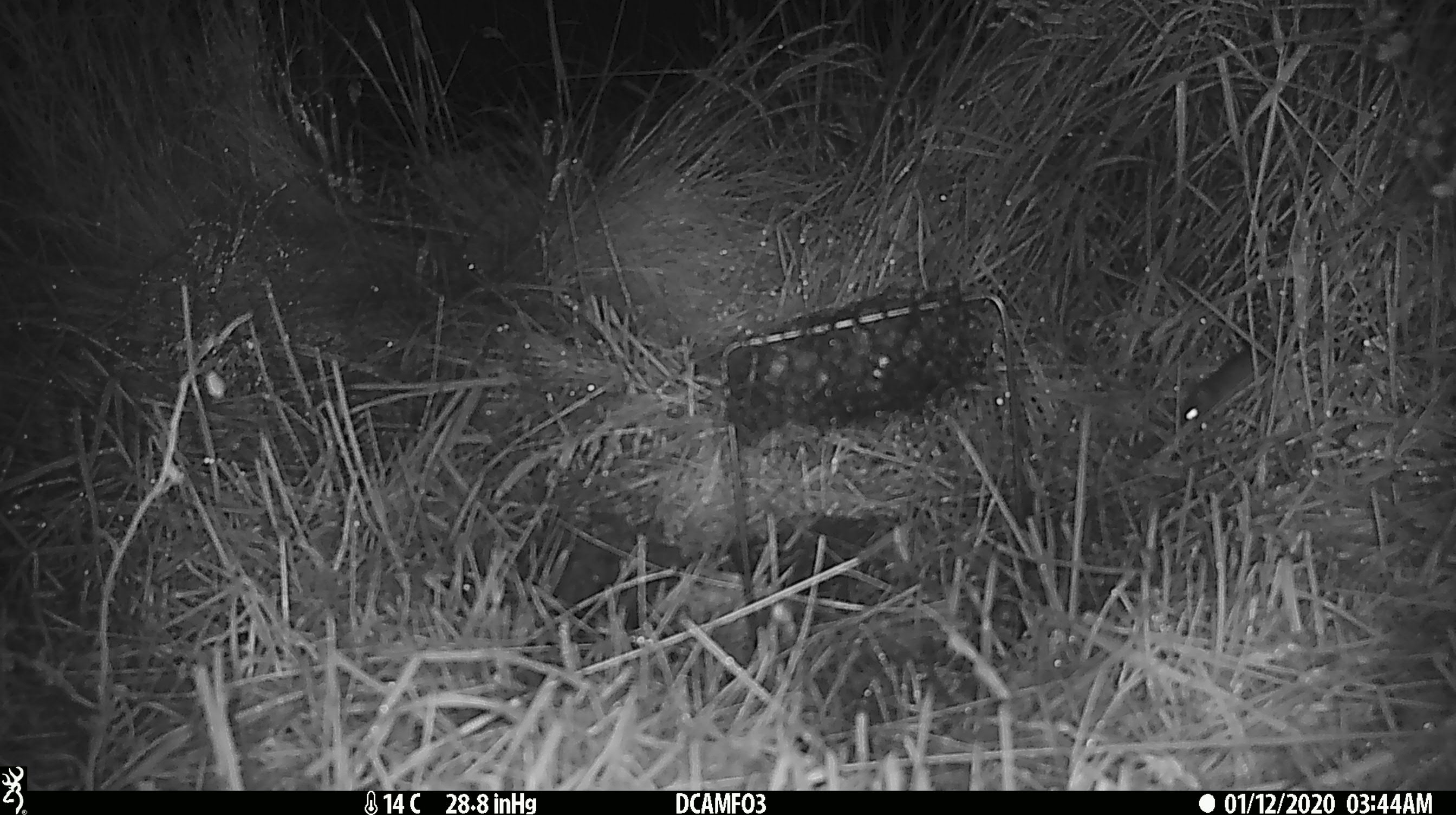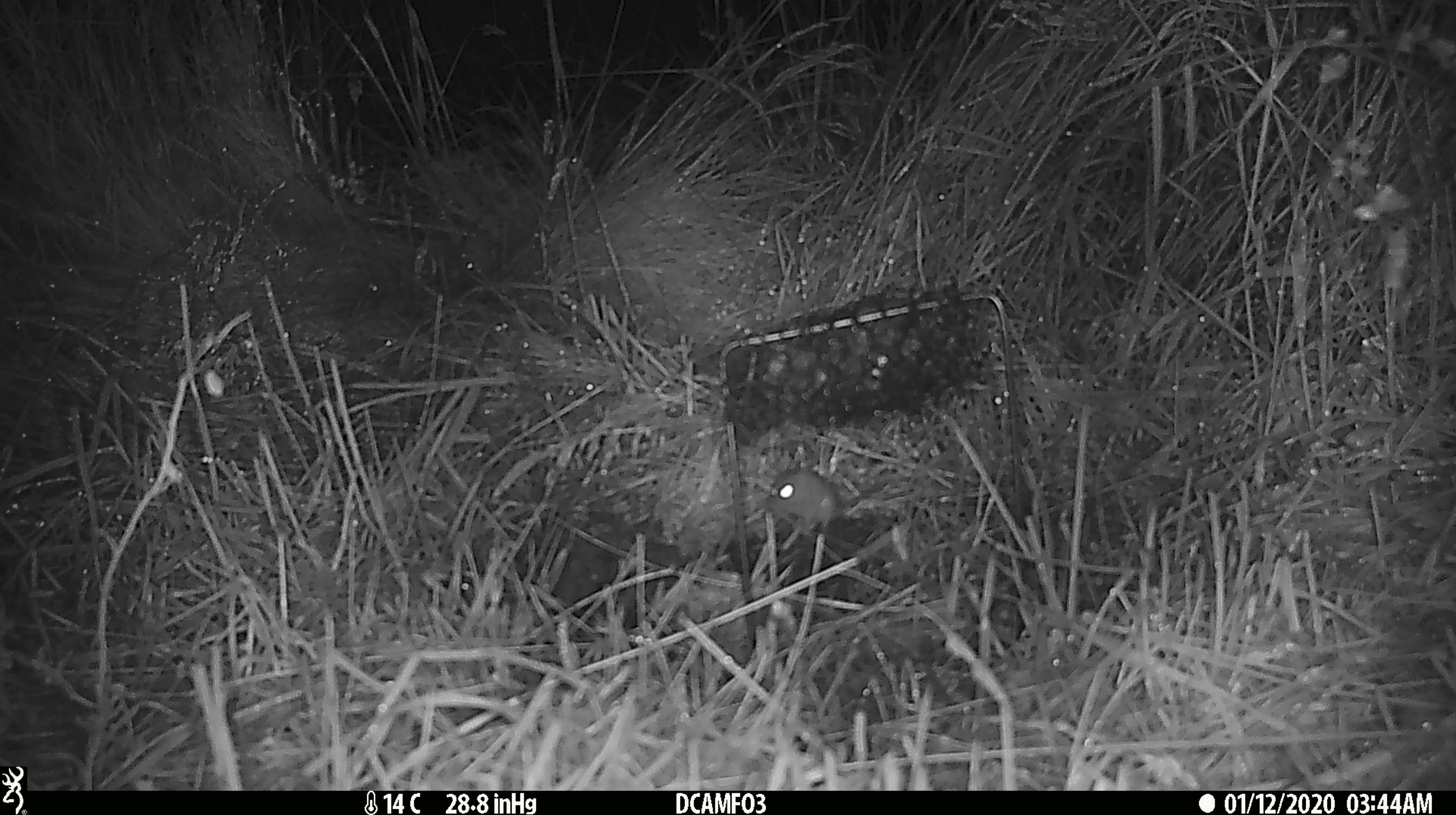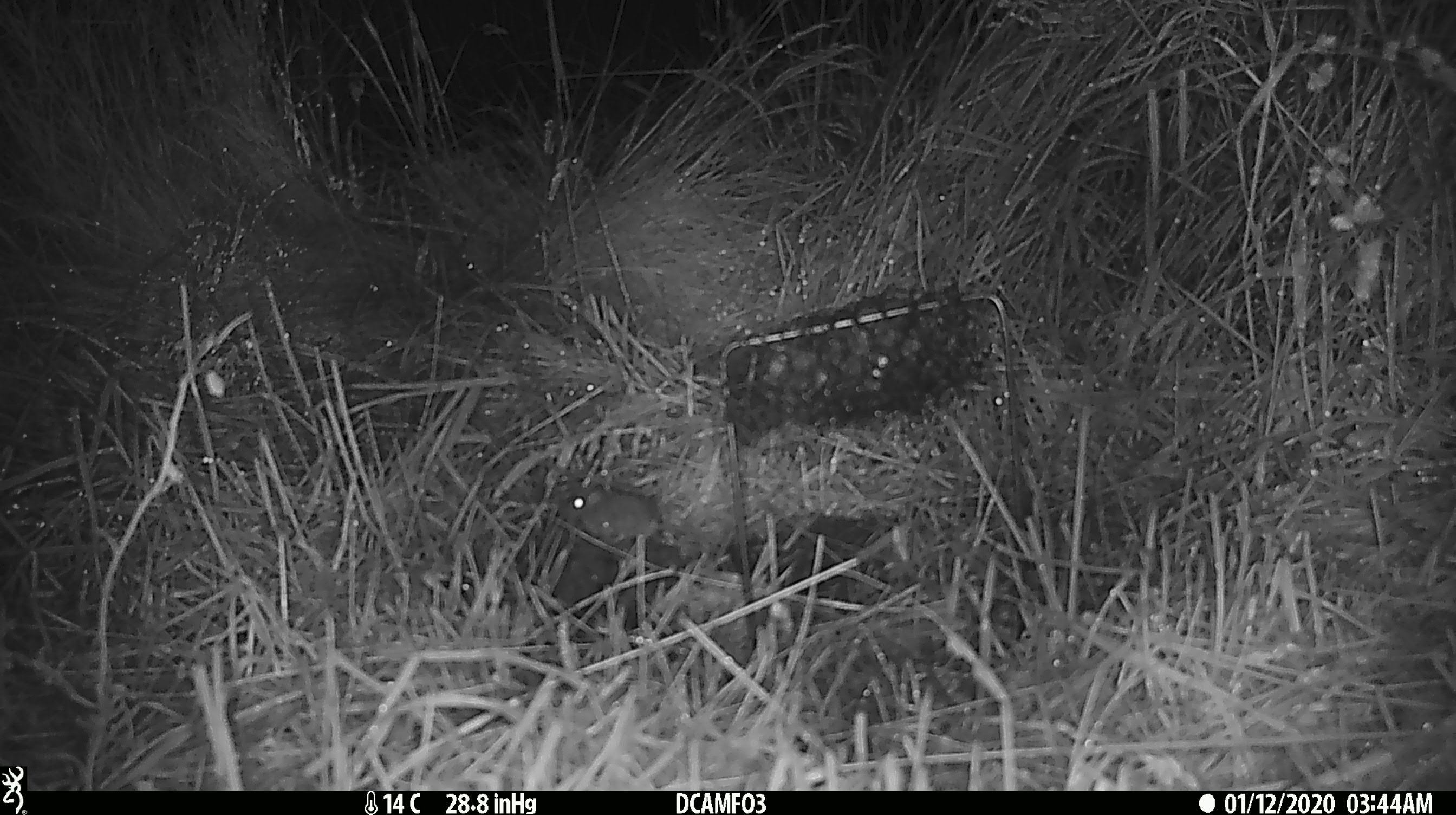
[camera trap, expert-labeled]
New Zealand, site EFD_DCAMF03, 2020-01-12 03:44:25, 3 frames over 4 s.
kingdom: Animalia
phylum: Chordata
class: Mammalia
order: Rodentia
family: Muridae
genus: Mus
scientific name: Mus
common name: mouse